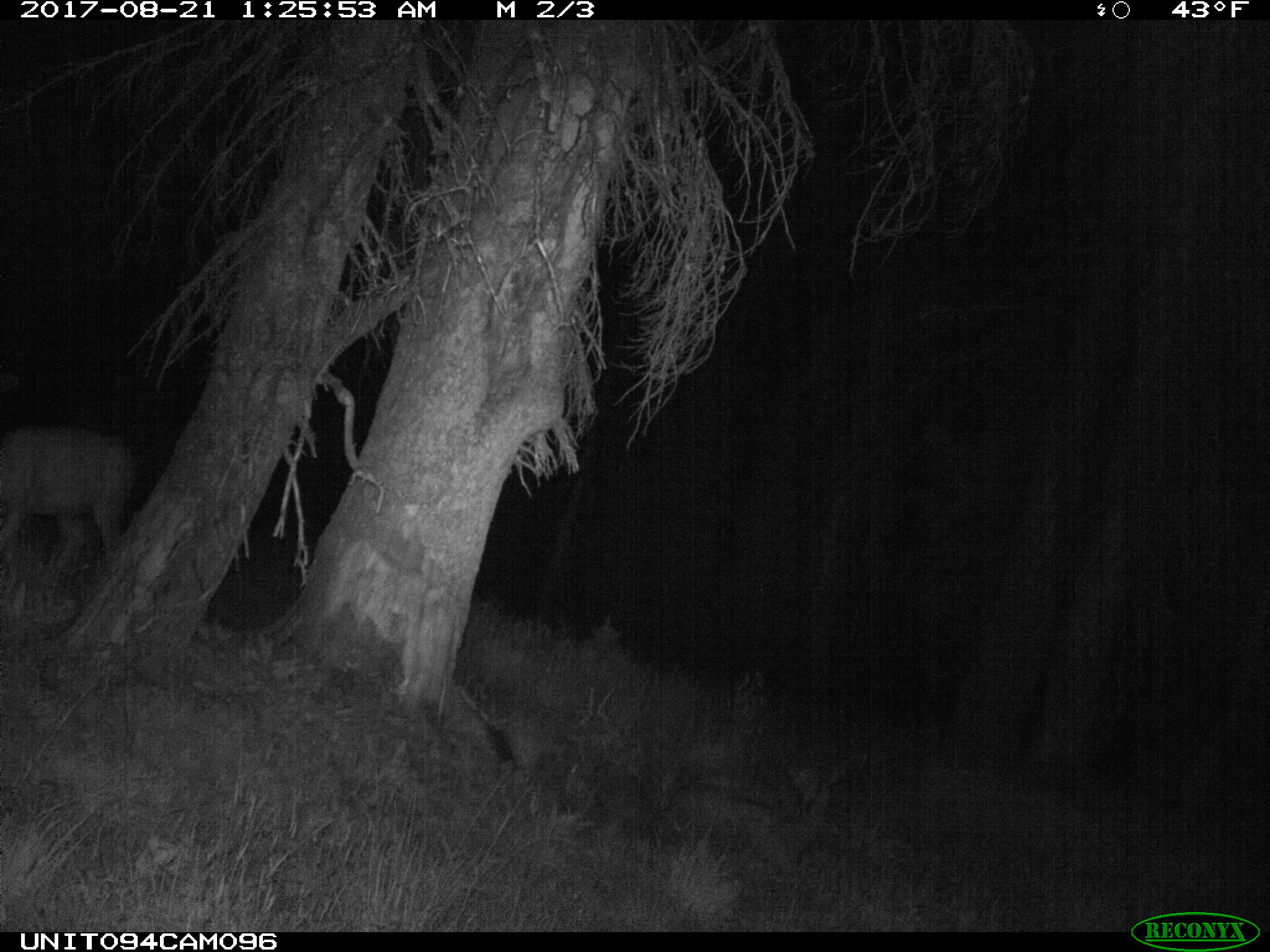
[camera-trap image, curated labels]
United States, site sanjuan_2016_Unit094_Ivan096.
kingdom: Animalia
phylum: Chordata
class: Mammalia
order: Artiodactyla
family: Cervidae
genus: Odocoileus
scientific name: Odocoileus hemionus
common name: mule deer